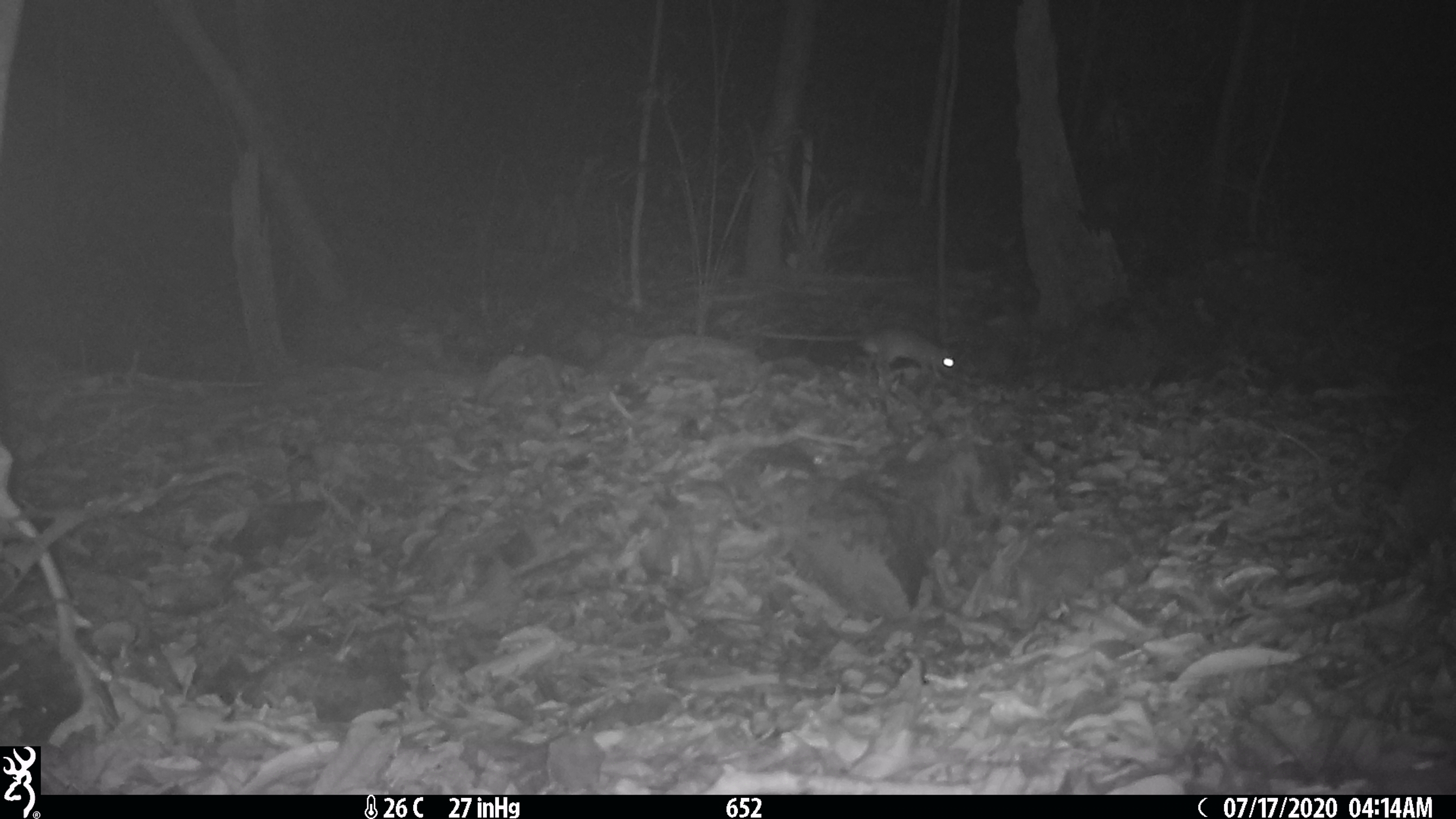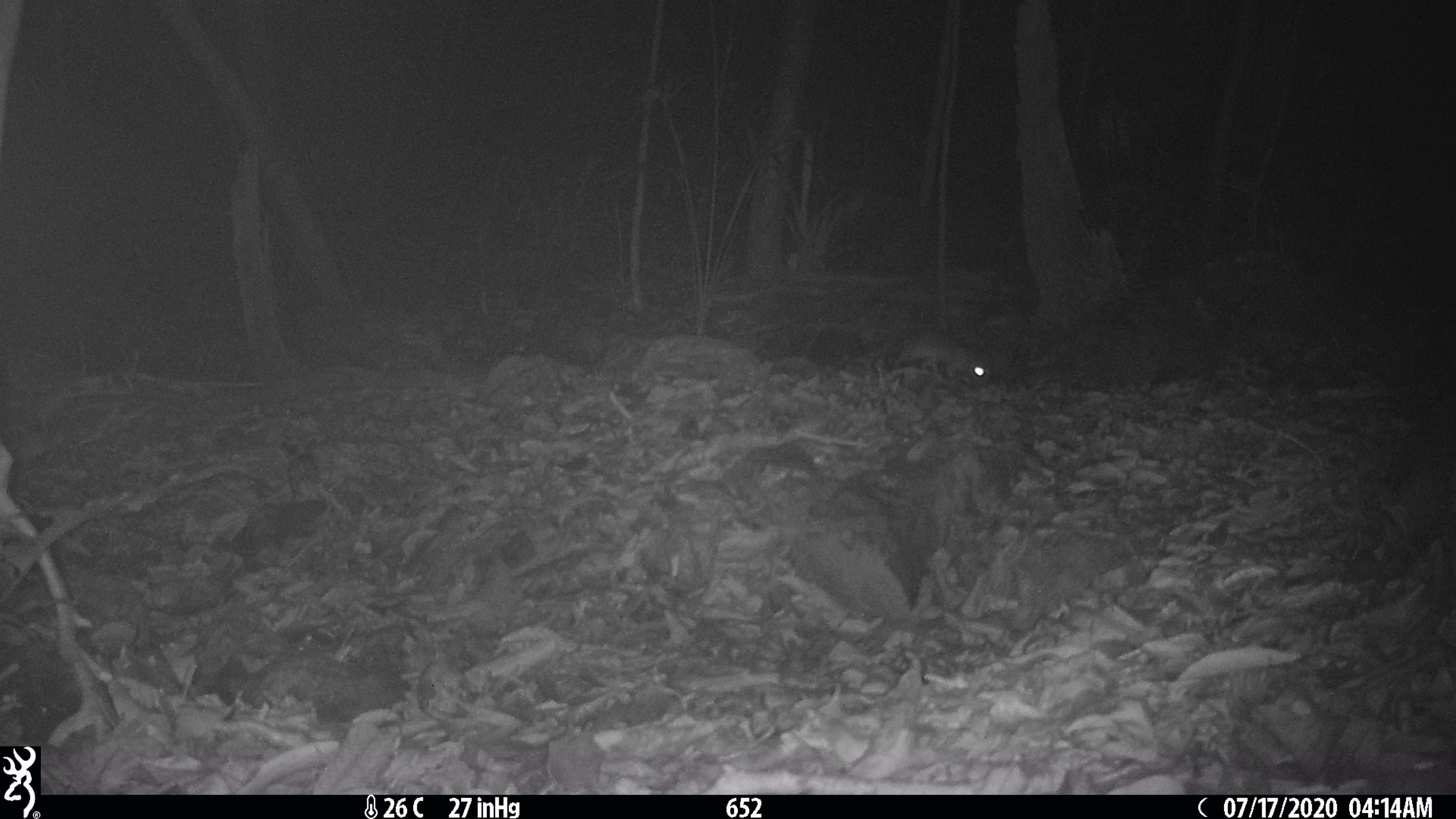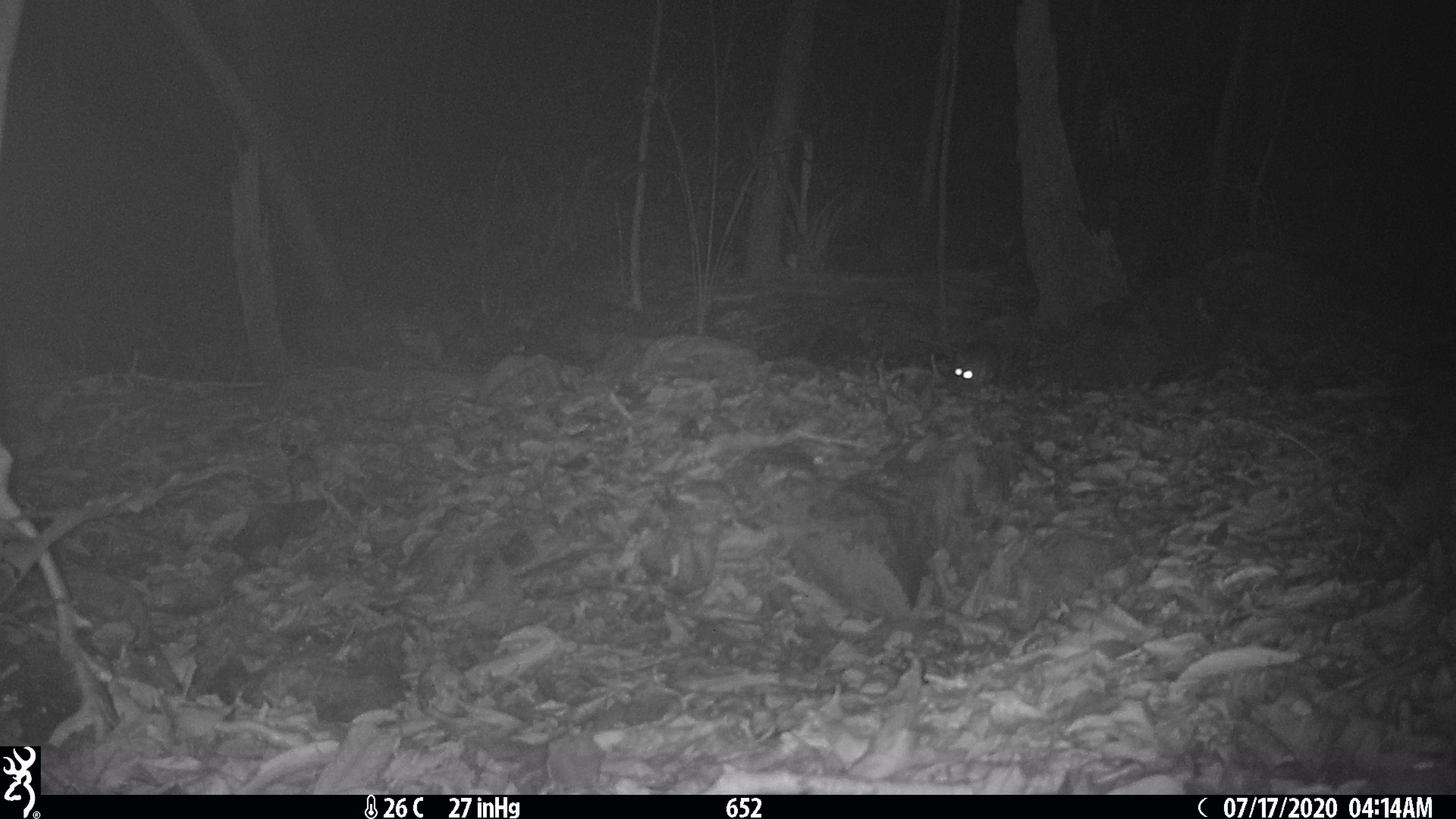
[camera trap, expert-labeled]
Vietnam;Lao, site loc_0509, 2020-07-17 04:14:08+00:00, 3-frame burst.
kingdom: Animalia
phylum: Chordata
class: Mammalia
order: Rodentia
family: Muridae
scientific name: Muridae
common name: old-world mice and rats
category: unidentified murid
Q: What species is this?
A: Unidentified murid (old-world mice and rats) (Muridae).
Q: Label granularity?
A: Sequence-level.